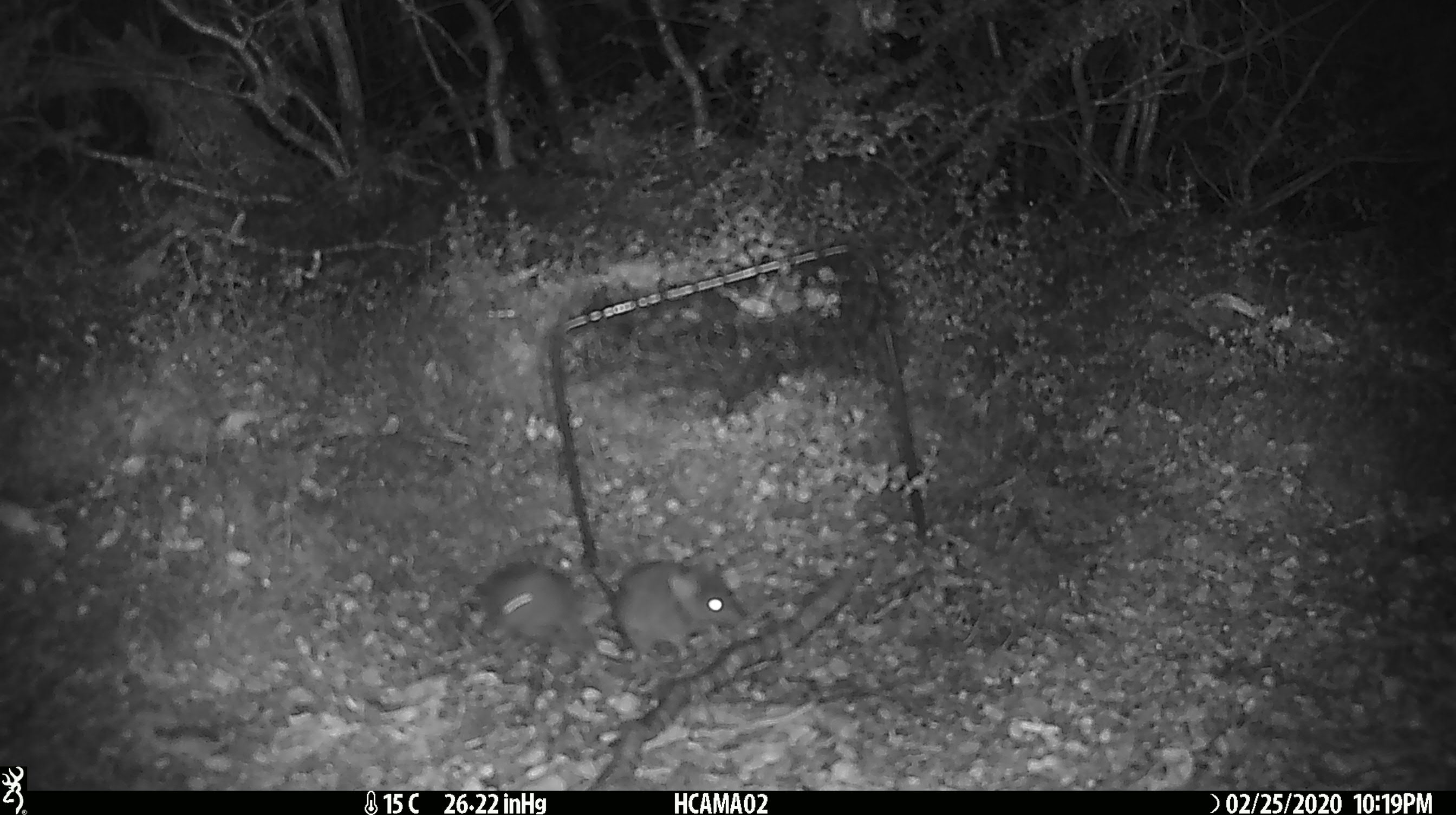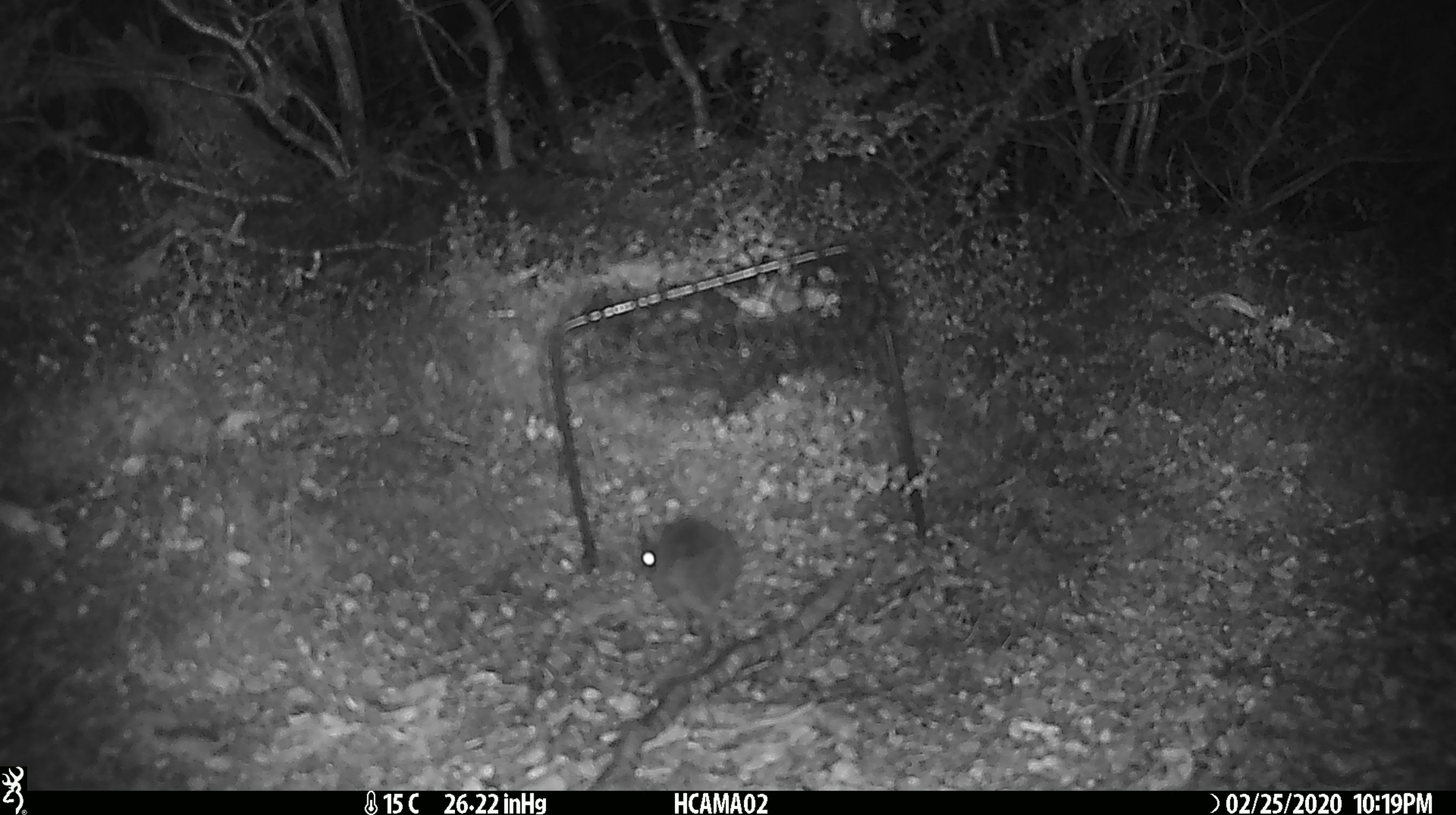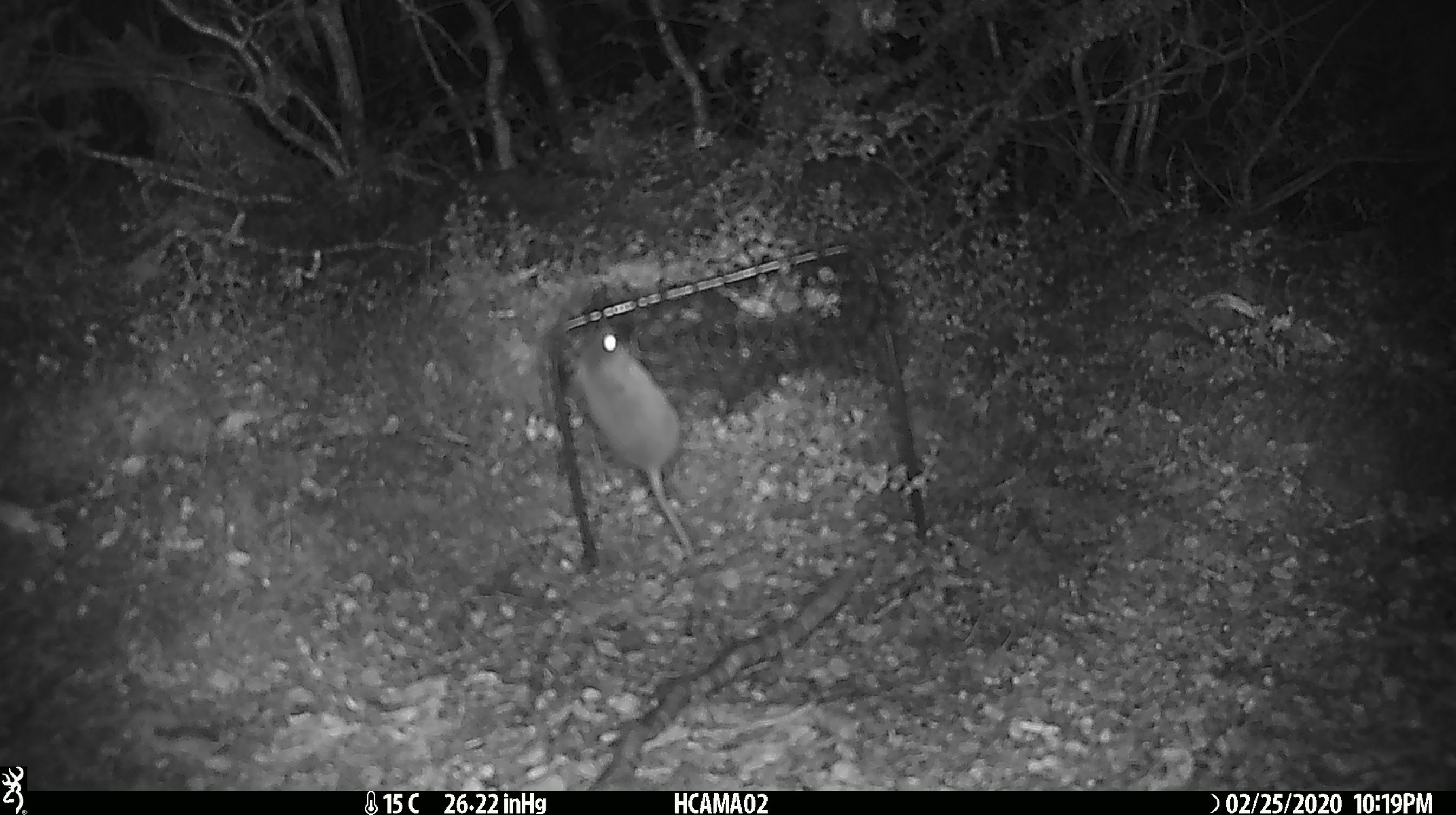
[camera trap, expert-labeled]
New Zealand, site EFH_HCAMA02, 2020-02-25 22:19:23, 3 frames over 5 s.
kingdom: Animalia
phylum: Chordata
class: Mammalia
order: Rodentia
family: Muridae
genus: Mus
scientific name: Mus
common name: mouse